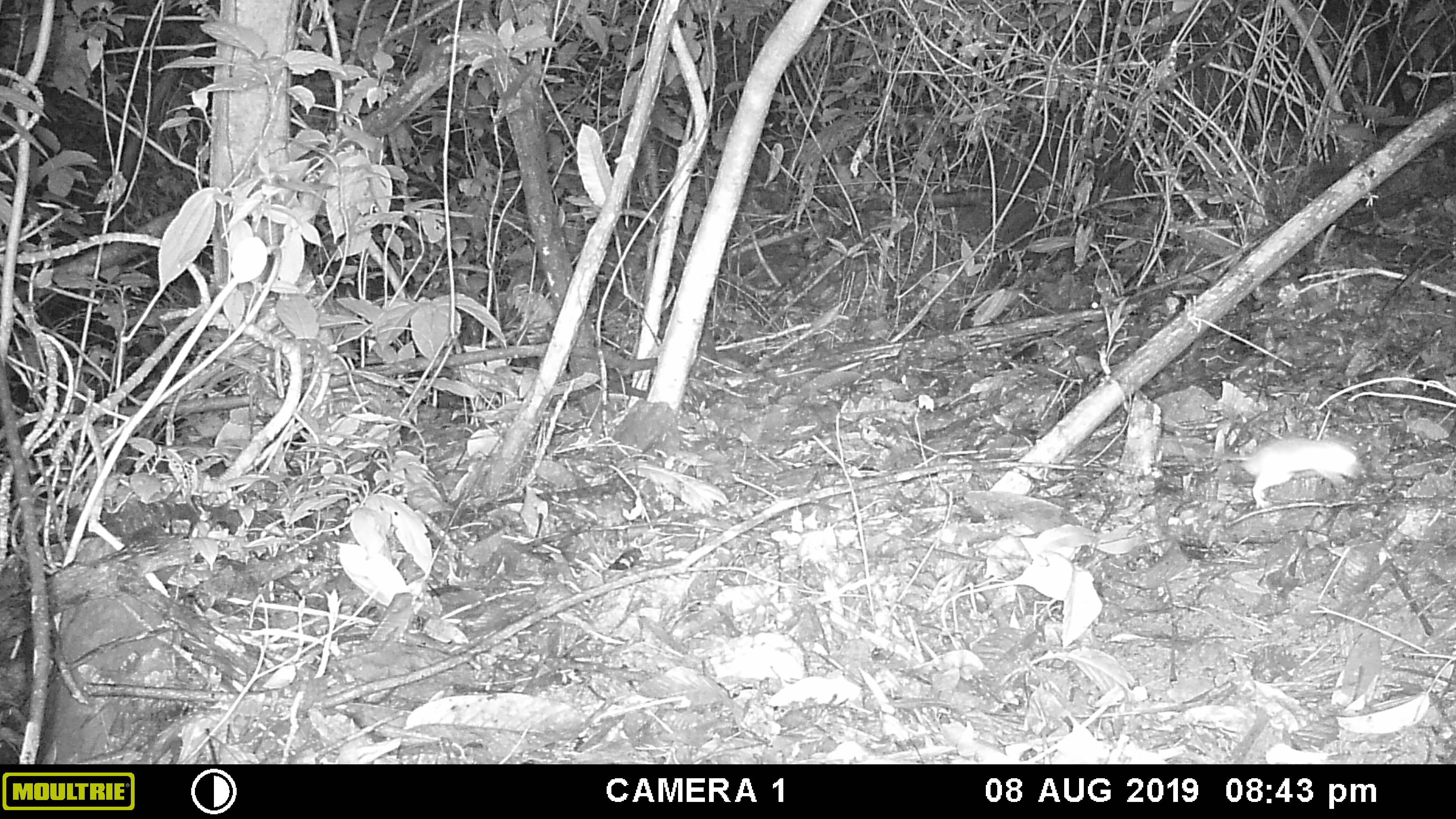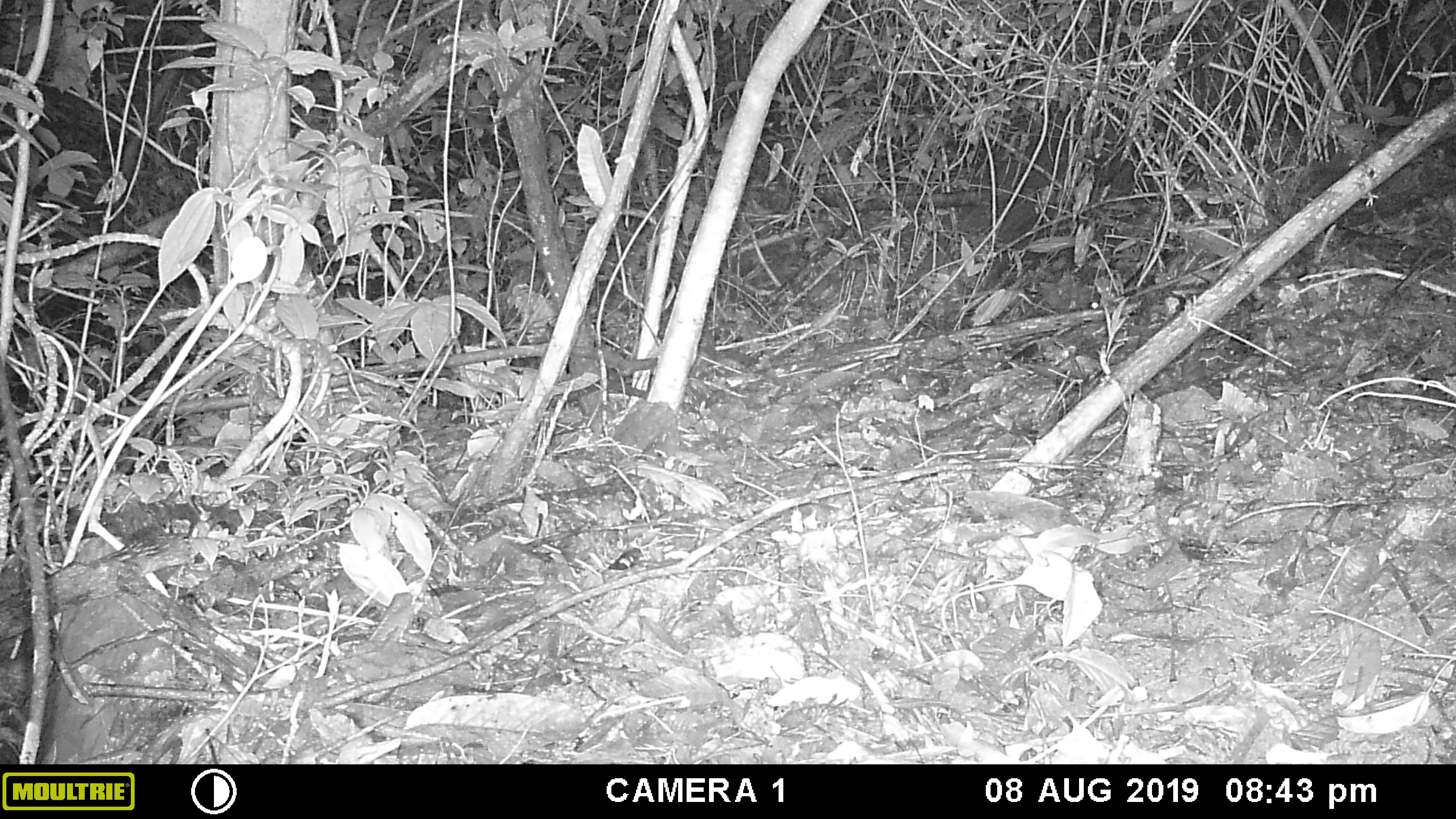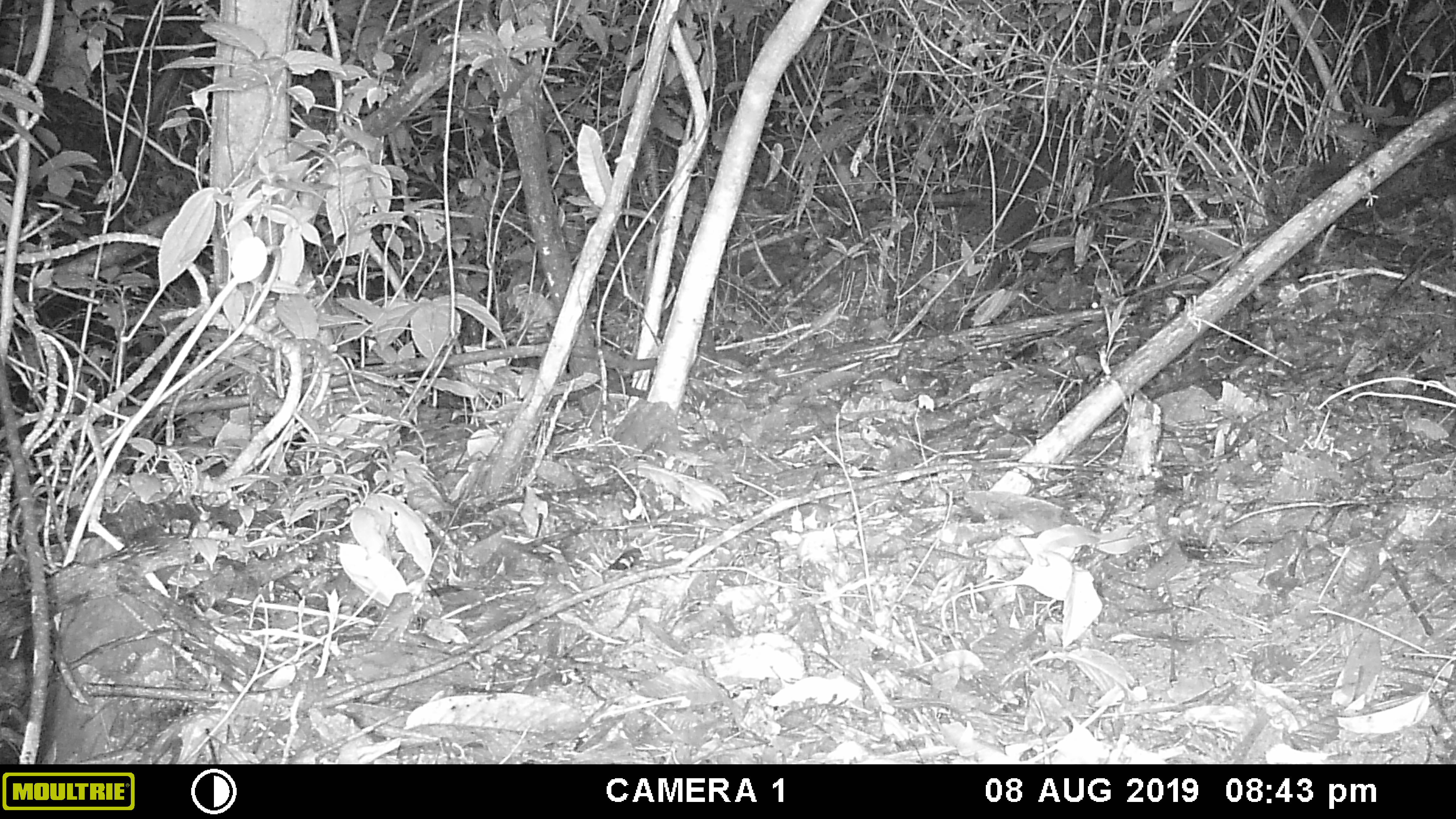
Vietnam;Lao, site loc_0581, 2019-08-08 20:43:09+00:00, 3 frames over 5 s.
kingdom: Animalia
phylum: Chordata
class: Mammalia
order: Rodentia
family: Muridae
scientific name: Muridae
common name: old-world mice and rats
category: unidentified murid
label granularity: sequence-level